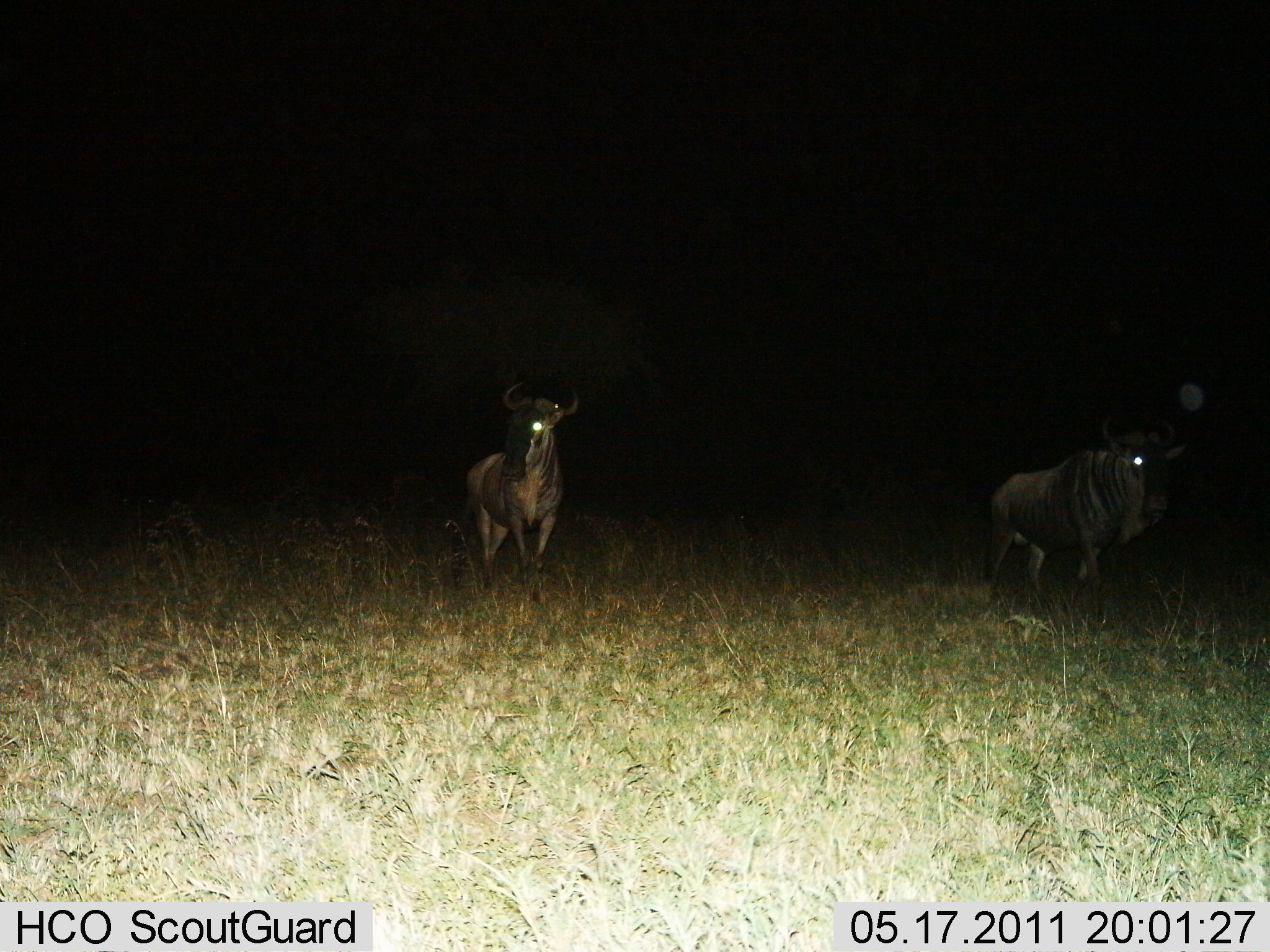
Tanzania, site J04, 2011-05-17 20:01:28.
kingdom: Animalia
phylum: Chordata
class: Mammalia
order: Artiodactyla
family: Bovidae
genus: Connochaetes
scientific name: Connochaetes taurinus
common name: blue wildebeest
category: wildebeest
Wildebeest (blue wildebeest) (Connochaetes taurinus), count 2. Behavior (volunteer vote fractions): standing 50%, resting 0%, moving 70%, interacting 0%. Young present (vote fraction): 0%. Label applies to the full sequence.